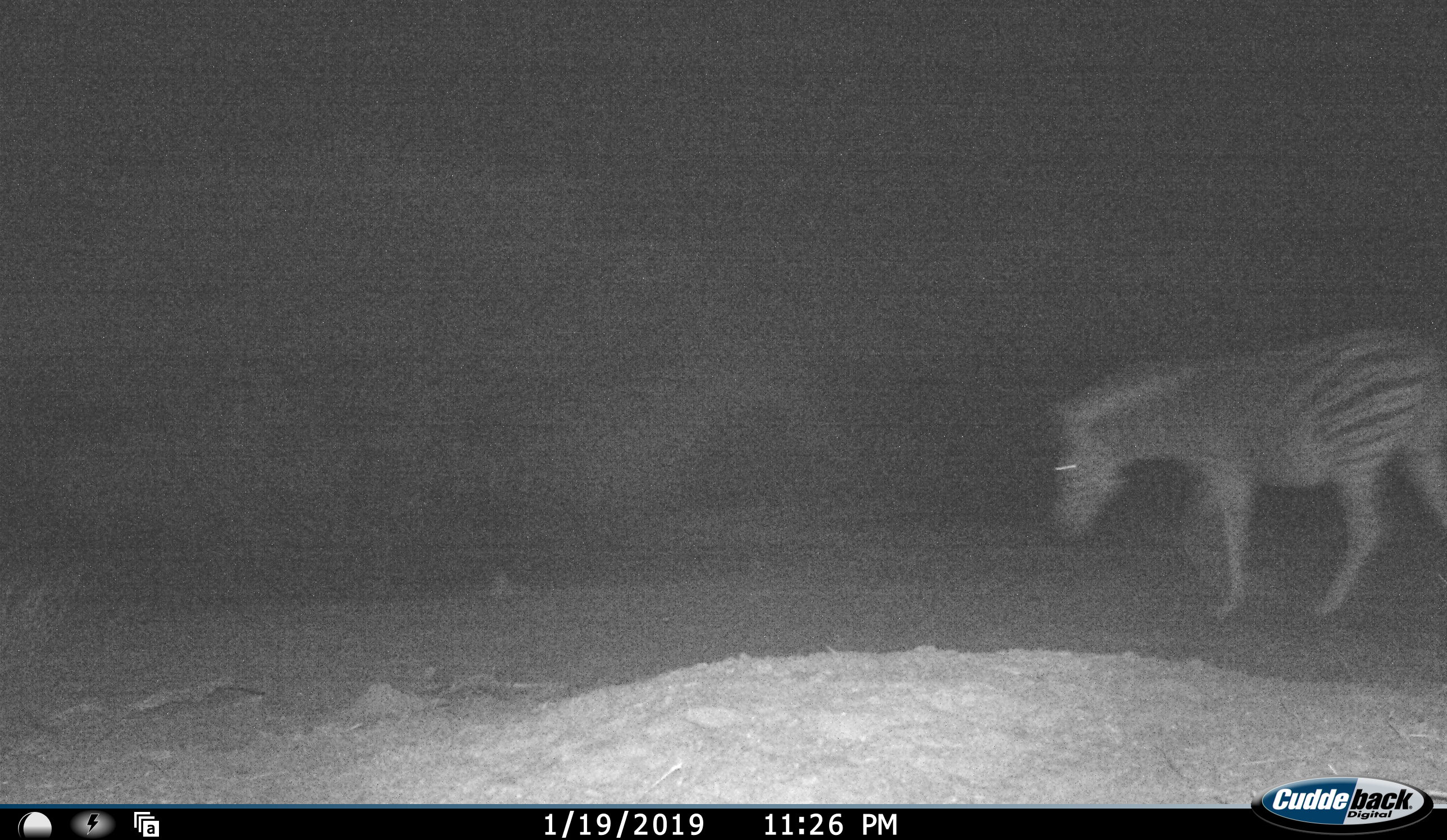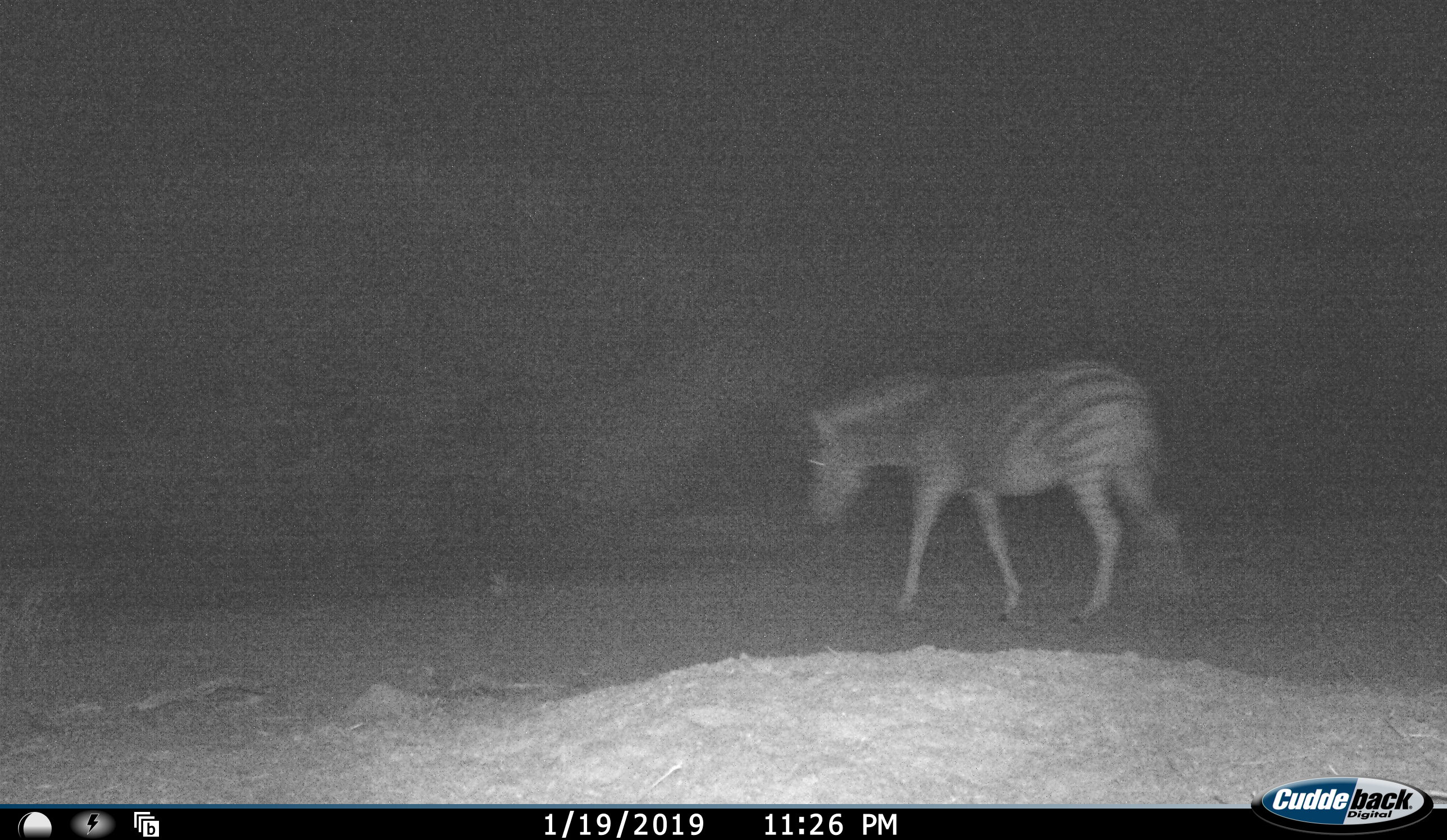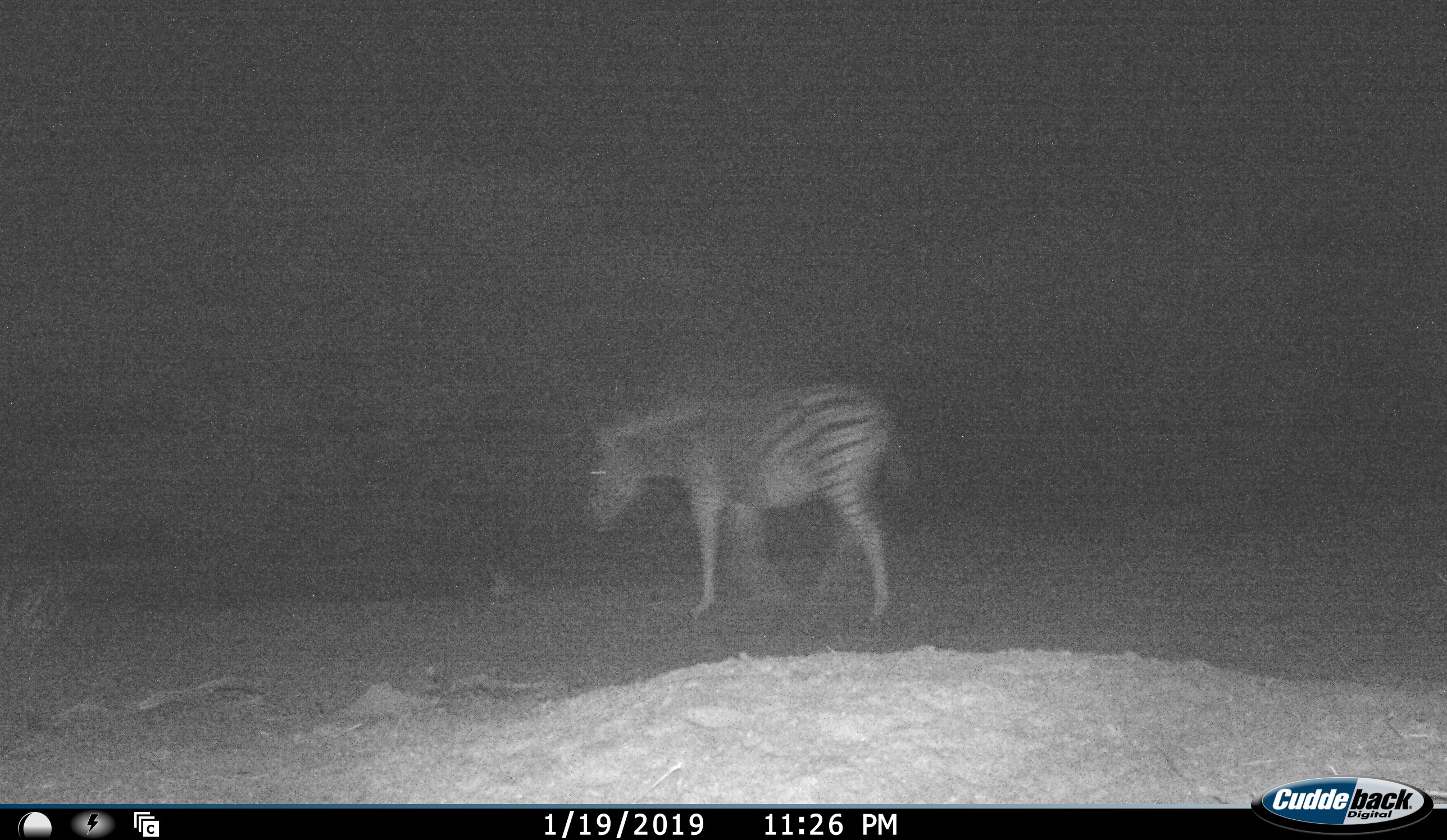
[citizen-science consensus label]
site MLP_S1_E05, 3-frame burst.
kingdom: Animalia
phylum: Chordata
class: Mammalia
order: Perissodactyla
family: Equidae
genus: Equus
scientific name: Equus quagga burchellii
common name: burchell's zebra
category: zebraburchells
Zebraburchells (burchell's zebra) (Equus quagga burchellii), count 1. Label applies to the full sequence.